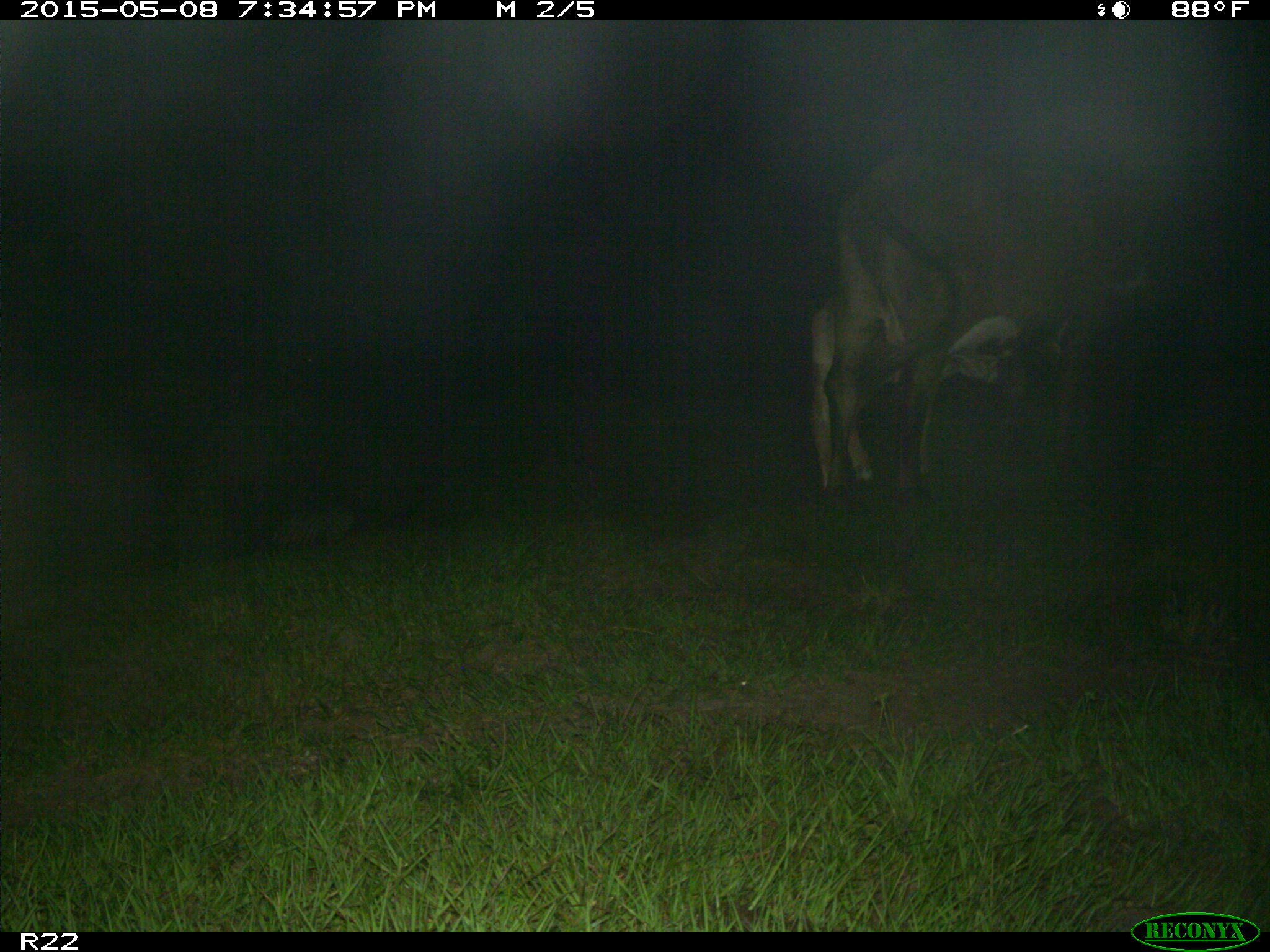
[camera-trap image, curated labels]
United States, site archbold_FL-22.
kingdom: Animalia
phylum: Chordata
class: Mammalia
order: Artiodactyla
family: Bovidae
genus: Bos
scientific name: Bos taurus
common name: domestic cow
Bos taurus (domestic cow).